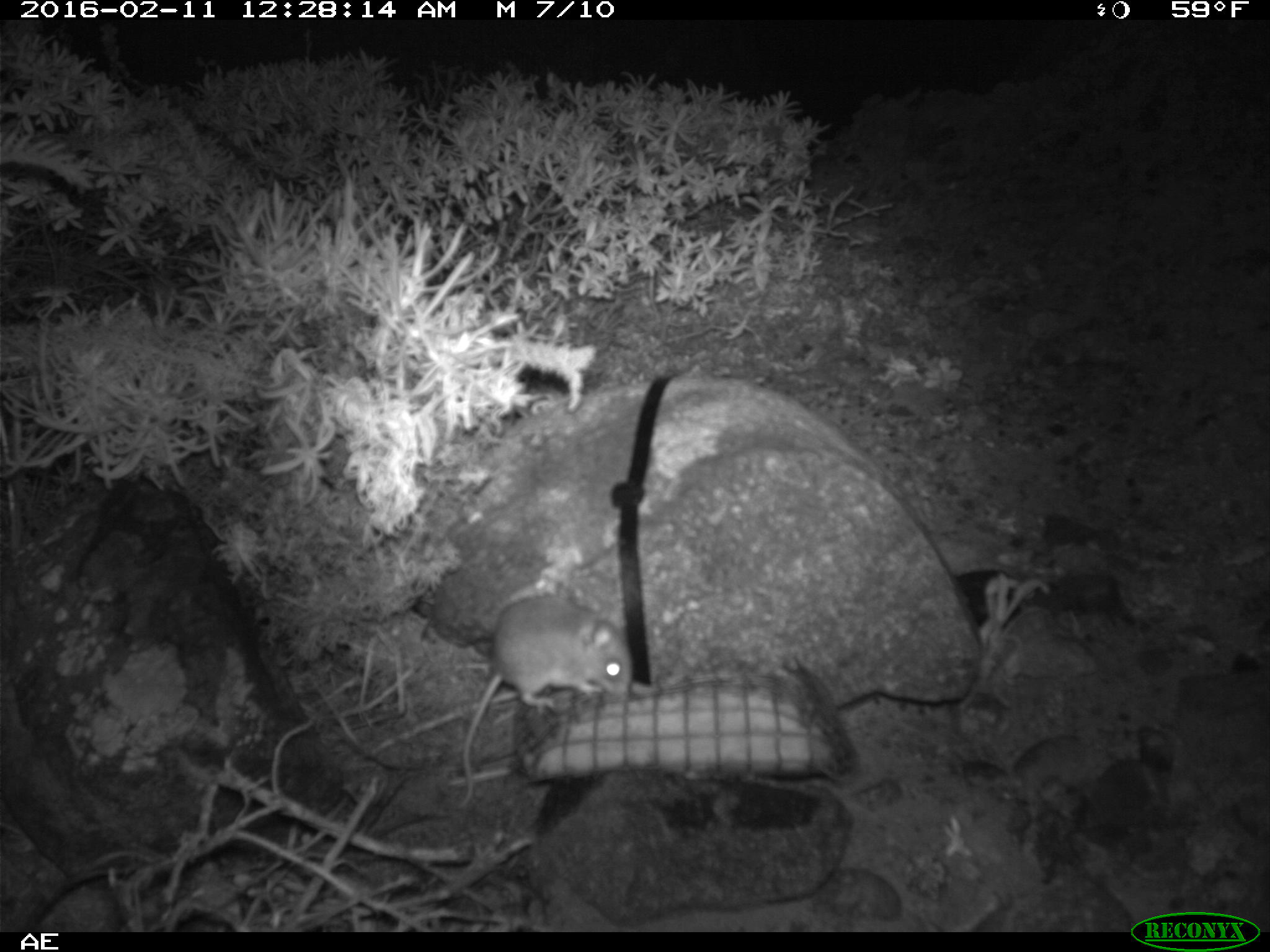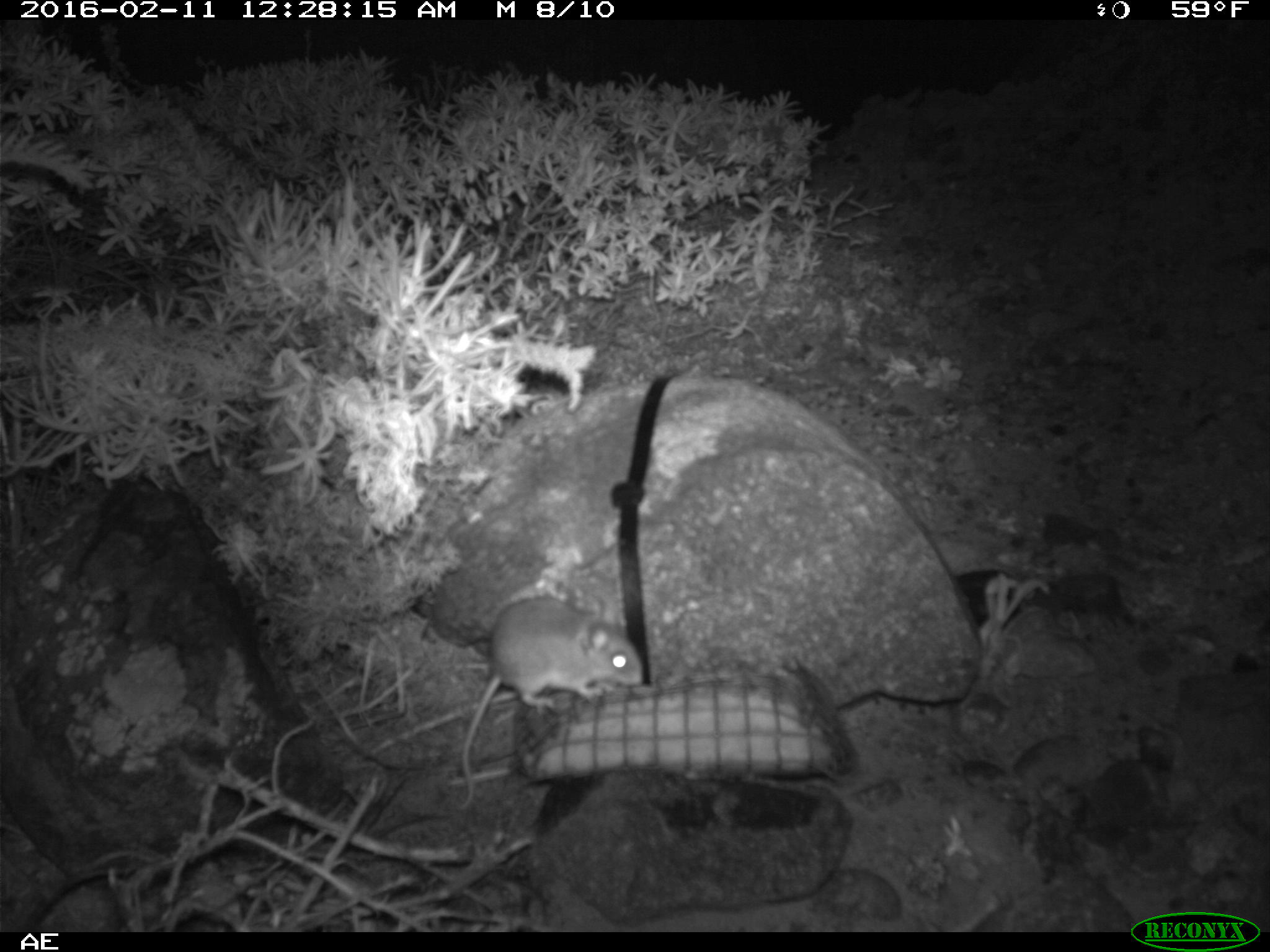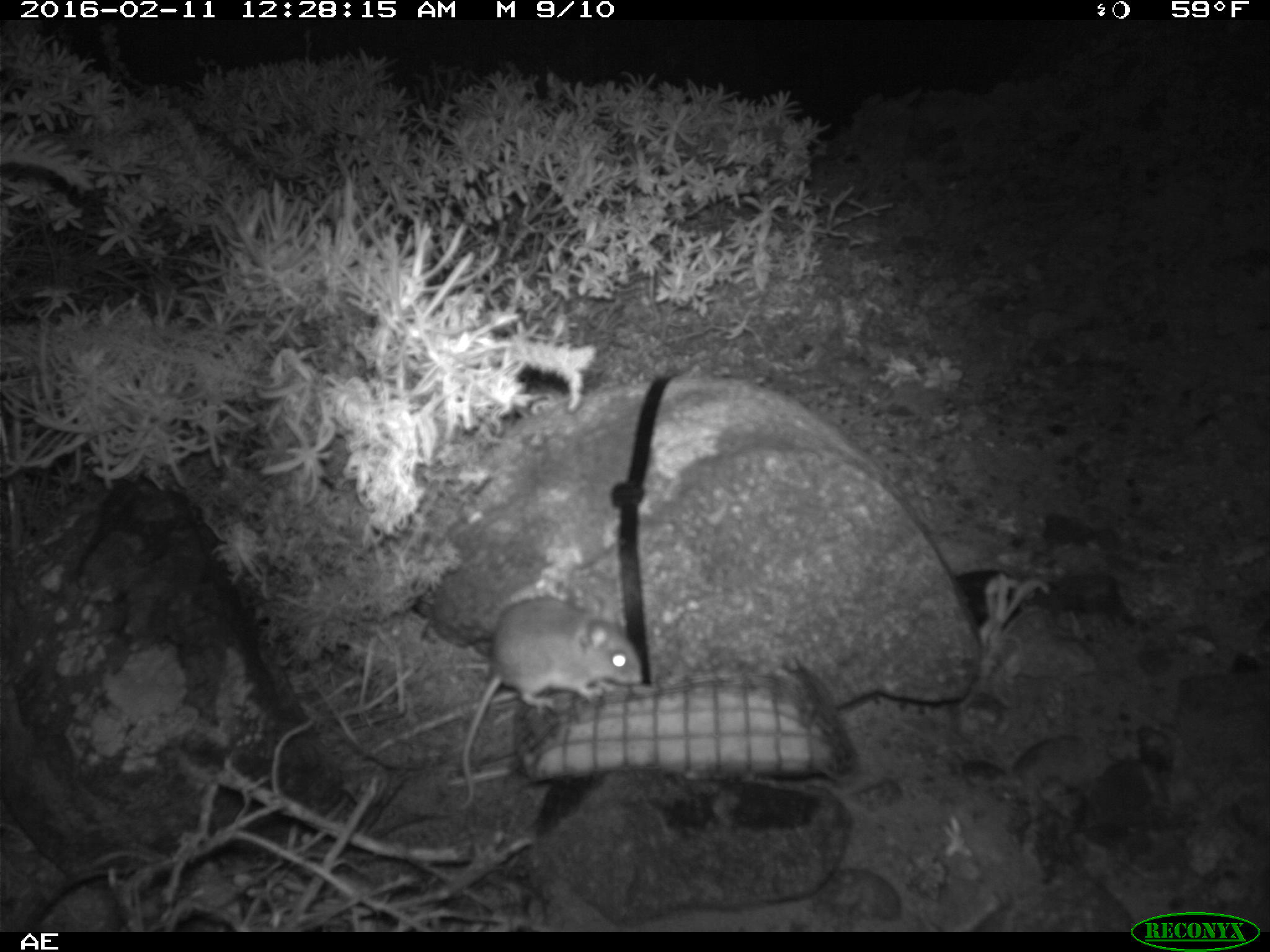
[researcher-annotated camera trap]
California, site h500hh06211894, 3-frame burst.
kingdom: Animalia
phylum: Chordata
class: Mammalia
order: Rodentia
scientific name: Rodentia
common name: rodent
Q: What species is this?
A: Rodent (Rodentia).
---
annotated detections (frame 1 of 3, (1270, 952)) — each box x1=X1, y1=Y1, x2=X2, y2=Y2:
rodent: x1=458, y1=595, x2=632, y2=808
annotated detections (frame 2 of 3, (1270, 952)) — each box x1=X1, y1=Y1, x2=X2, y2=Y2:
rodent: x1=451, y1=592, x2=644, y2=811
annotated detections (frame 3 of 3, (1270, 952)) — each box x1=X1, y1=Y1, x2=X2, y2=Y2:
rodent: x1=453, y1=596, x2=644, y2=812